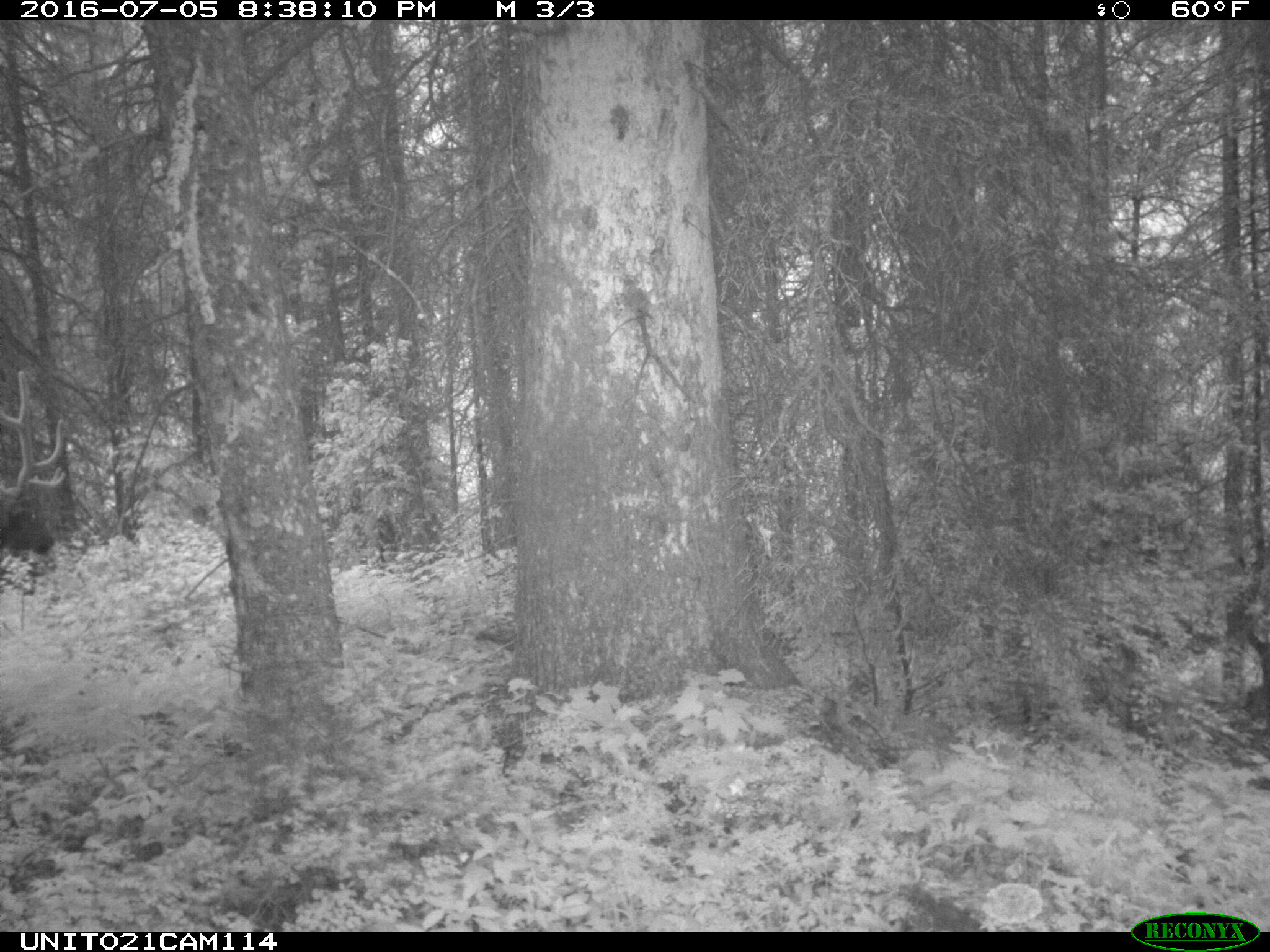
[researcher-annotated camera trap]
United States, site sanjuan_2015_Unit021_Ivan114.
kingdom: Animalia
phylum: Chordata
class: Mammalia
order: Artiodactyla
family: Cervidae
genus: Cervus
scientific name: Cervus elaphus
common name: red deer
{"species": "Cervus elaphus (red deer)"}